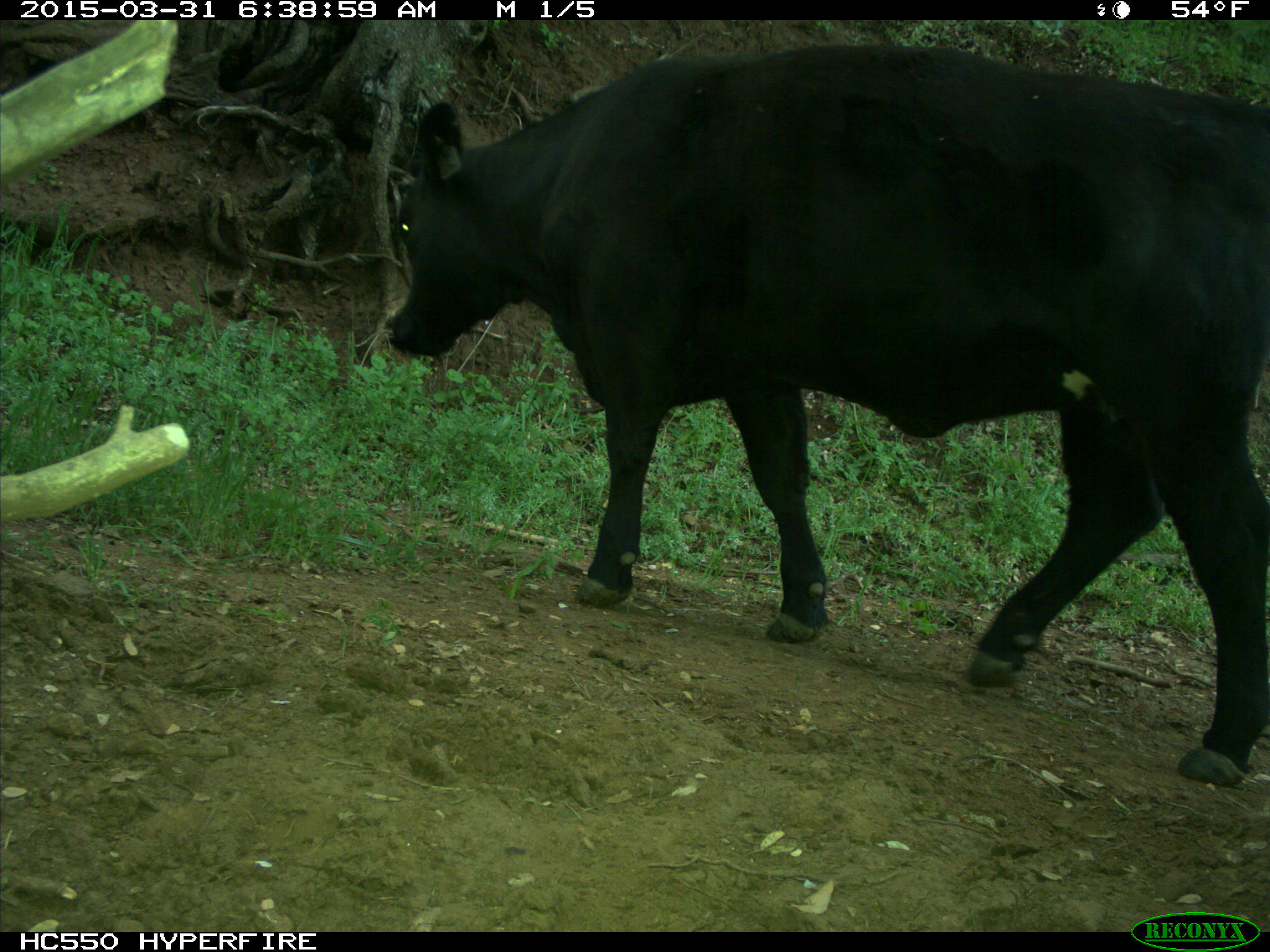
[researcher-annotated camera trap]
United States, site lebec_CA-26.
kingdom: Animalia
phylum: Chordata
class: Mammalia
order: Artiodactyla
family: Bovidae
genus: Bos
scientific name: Bos taurus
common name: domestic cow